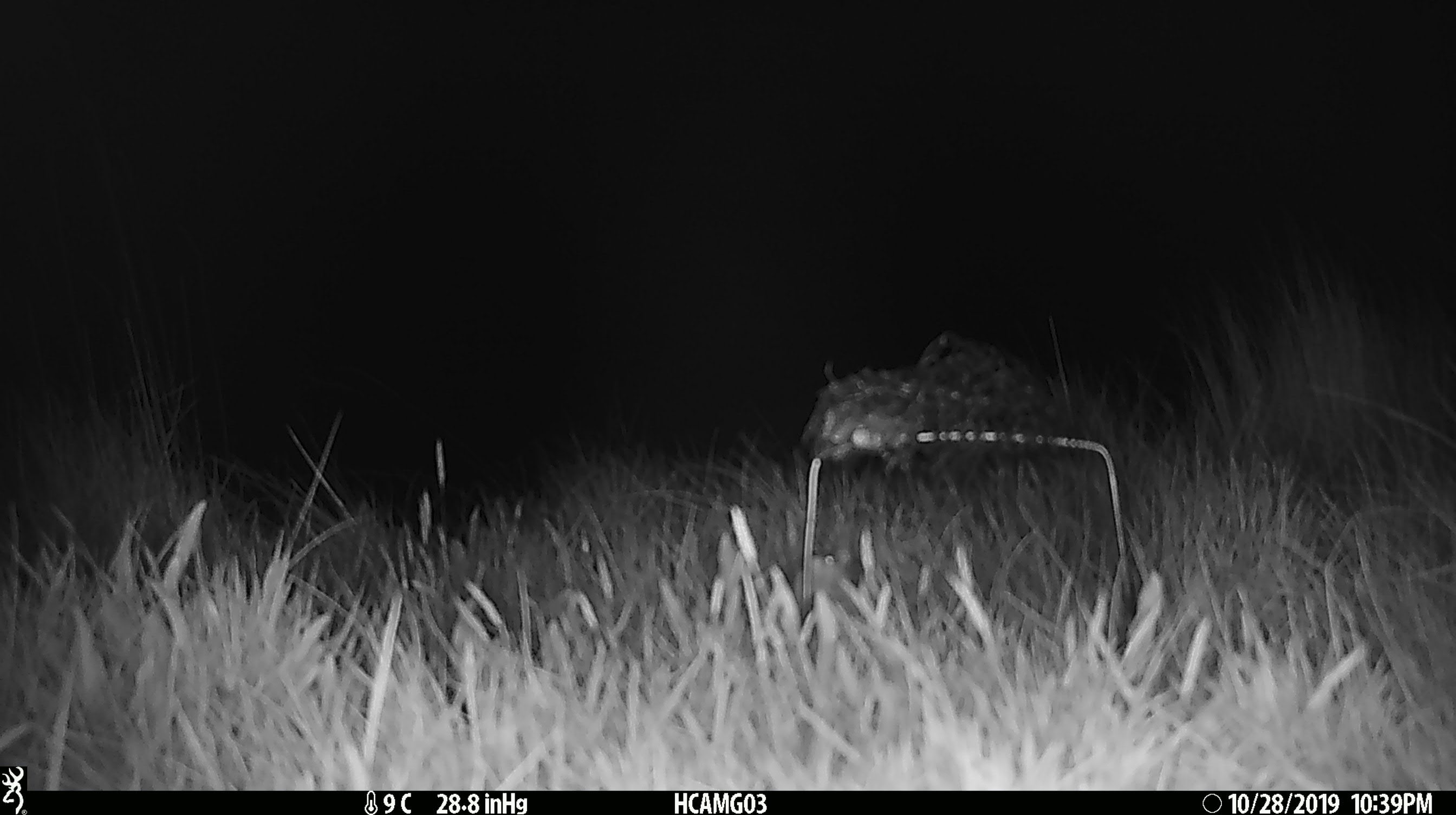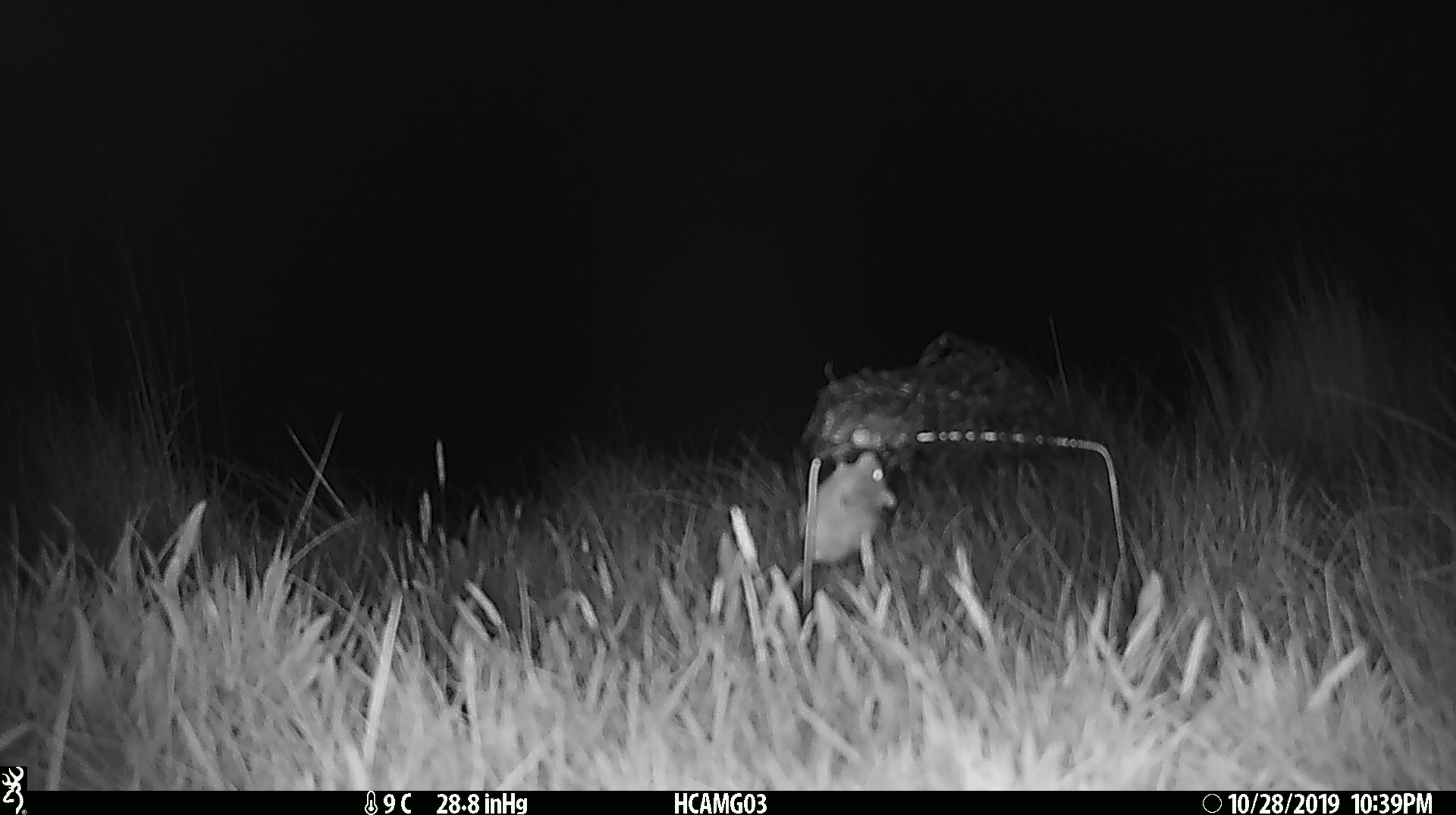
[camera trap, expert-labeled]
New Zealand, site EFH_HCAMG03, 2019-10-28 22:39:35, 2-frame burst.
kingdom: Animalia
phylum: Chordata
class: Mammalia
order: Rodentia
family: Muridae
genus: Mus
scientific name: Mus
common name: mouse